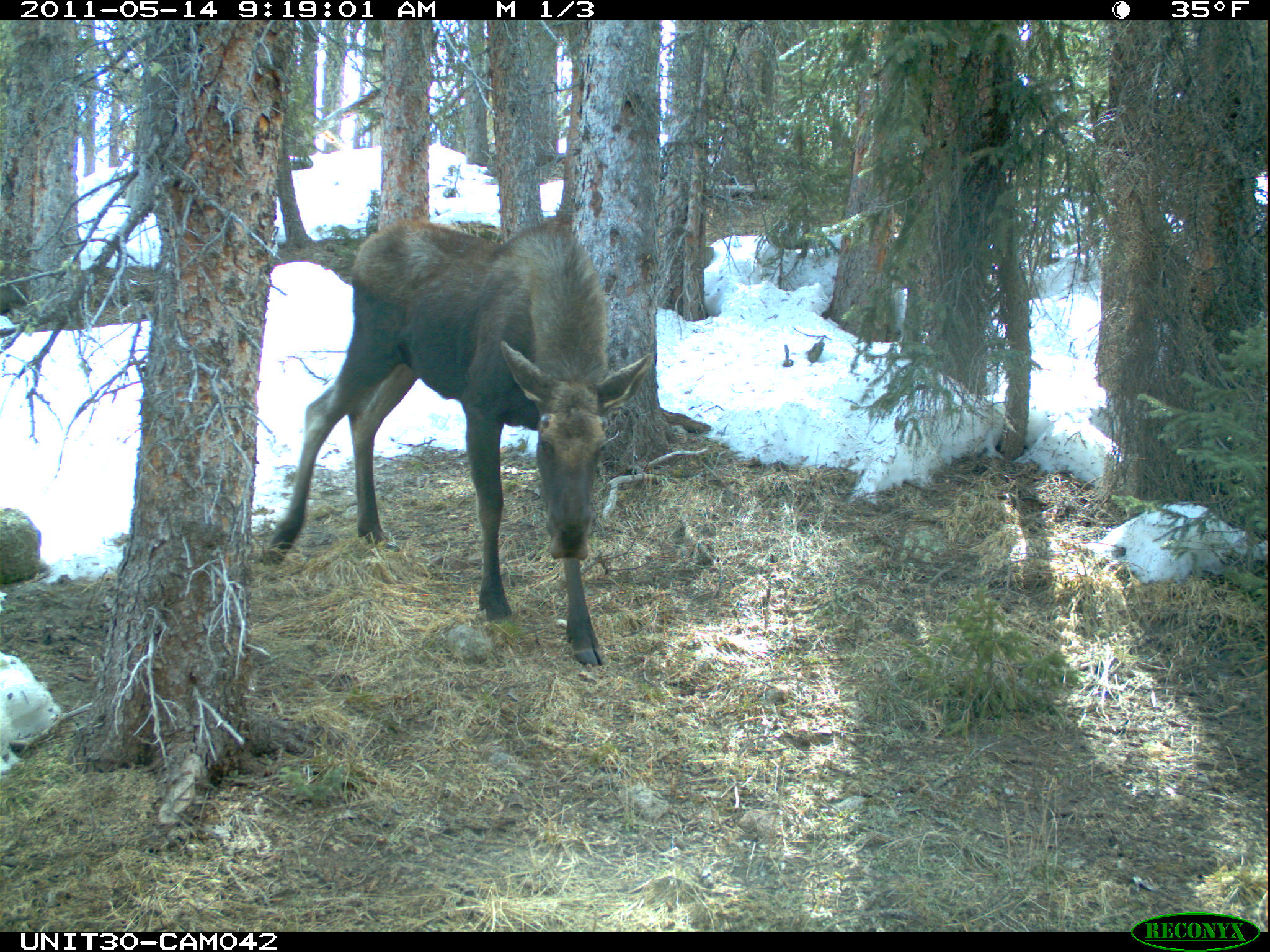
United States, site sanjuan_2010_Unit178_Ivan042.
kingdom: Animalia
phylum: Chordata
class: Mammalia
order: Artiodactyla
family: Cervidae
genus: Alces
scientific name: Alces alces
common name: moose